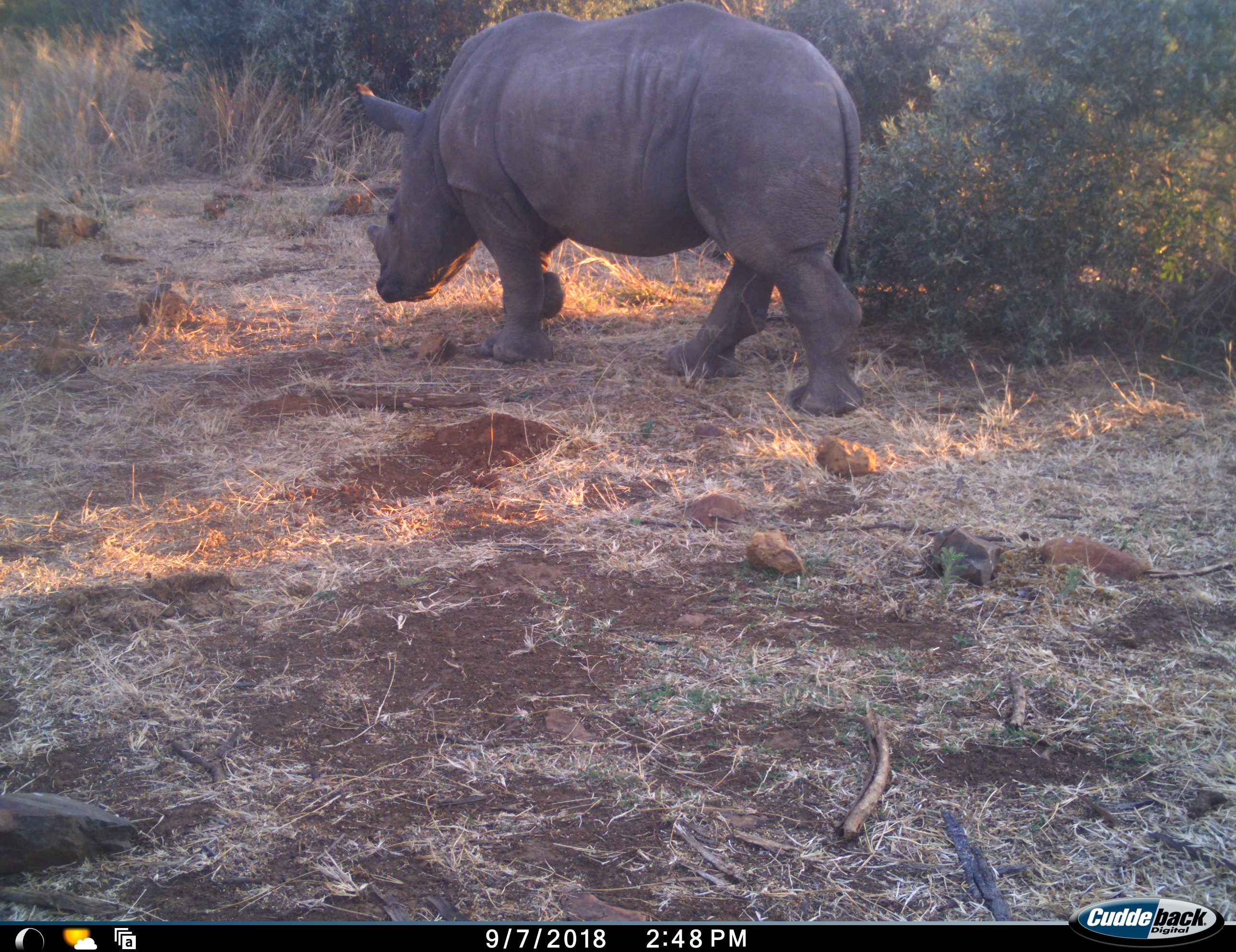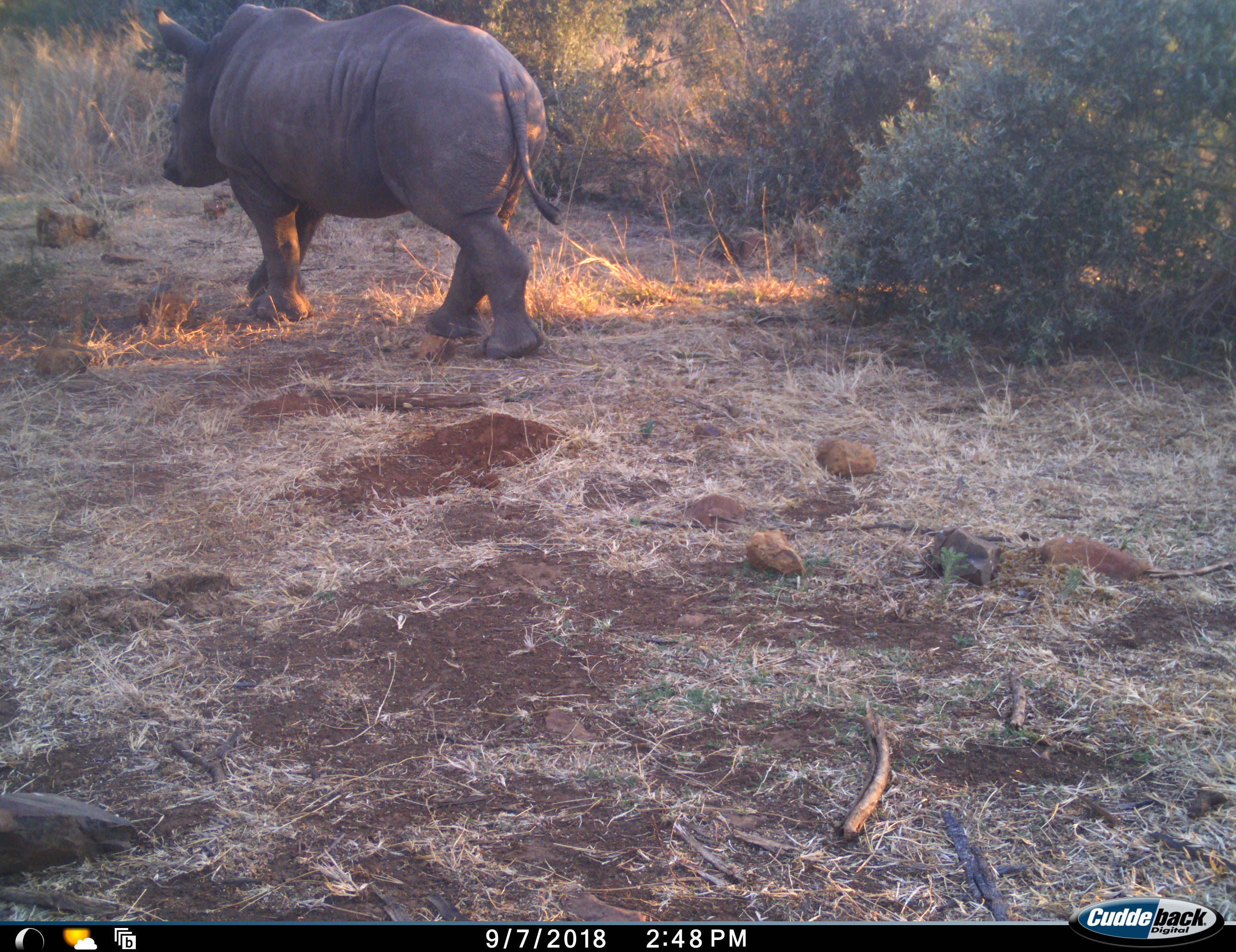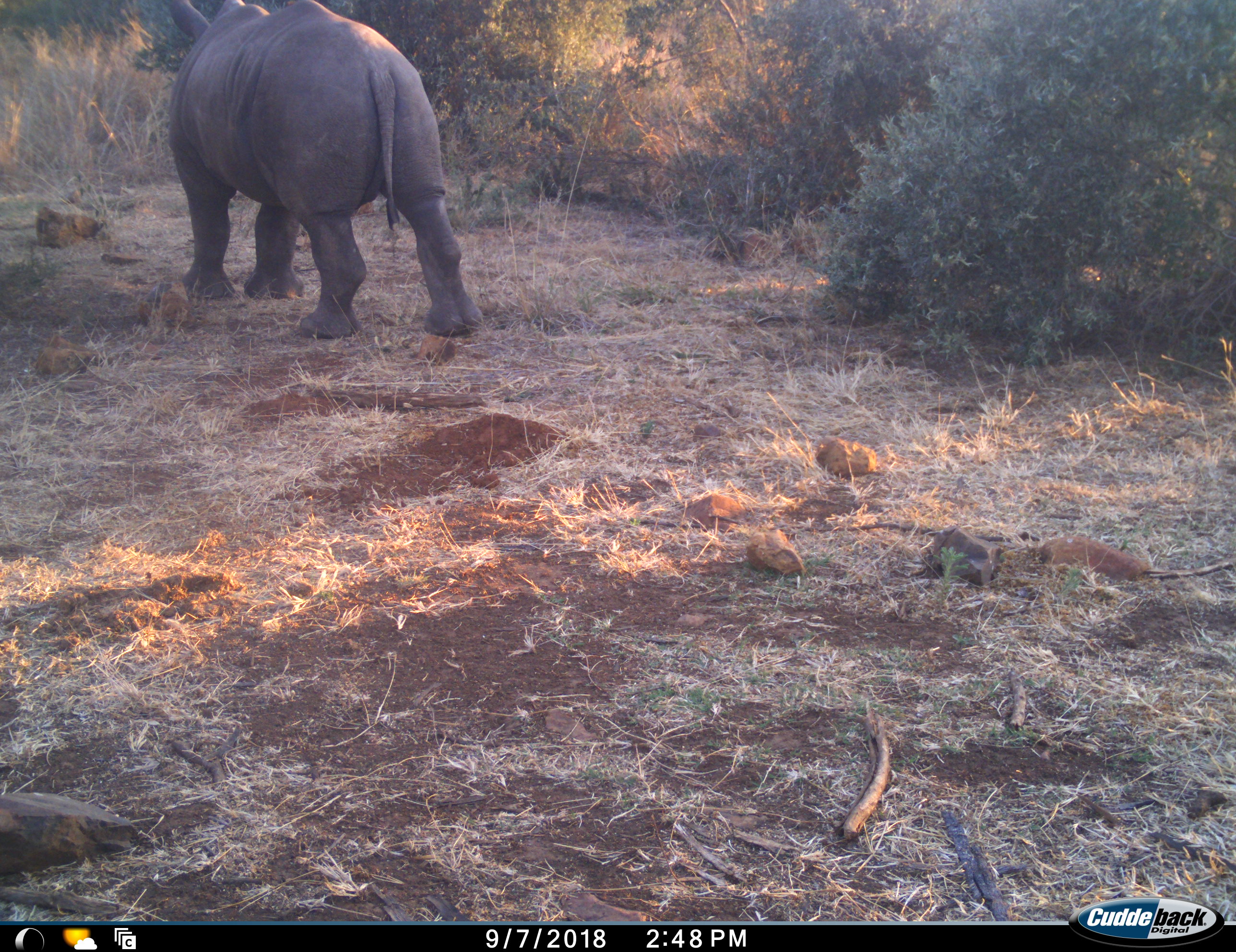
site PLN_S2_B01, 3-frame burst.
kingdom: Animalia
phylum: Chordata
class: Mammalia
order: Perissodactyla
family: Rhinocerotidae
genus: Ceratotherium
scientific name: Ceratotherium simum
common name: white rhinoceros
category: rhinoceroswhite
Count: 1.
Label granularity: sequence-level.